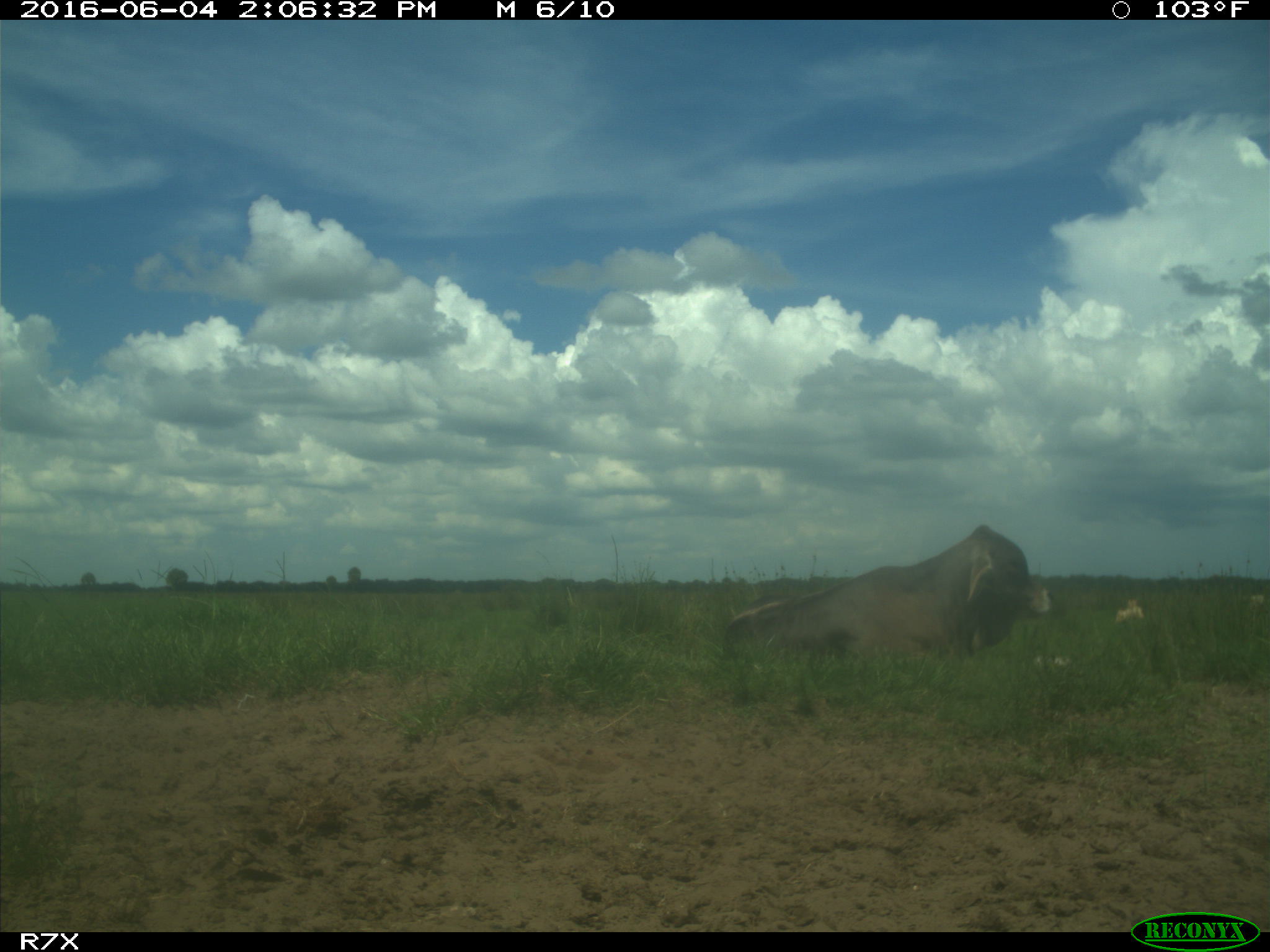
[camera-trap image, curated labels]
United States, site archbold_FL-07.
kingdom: Animalia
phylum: Chordata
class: Mammalia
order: Artiodactyla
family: Bovidae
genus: Bos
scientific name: Bos taurus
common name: domestic cow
Bos taurus (domestic cow).